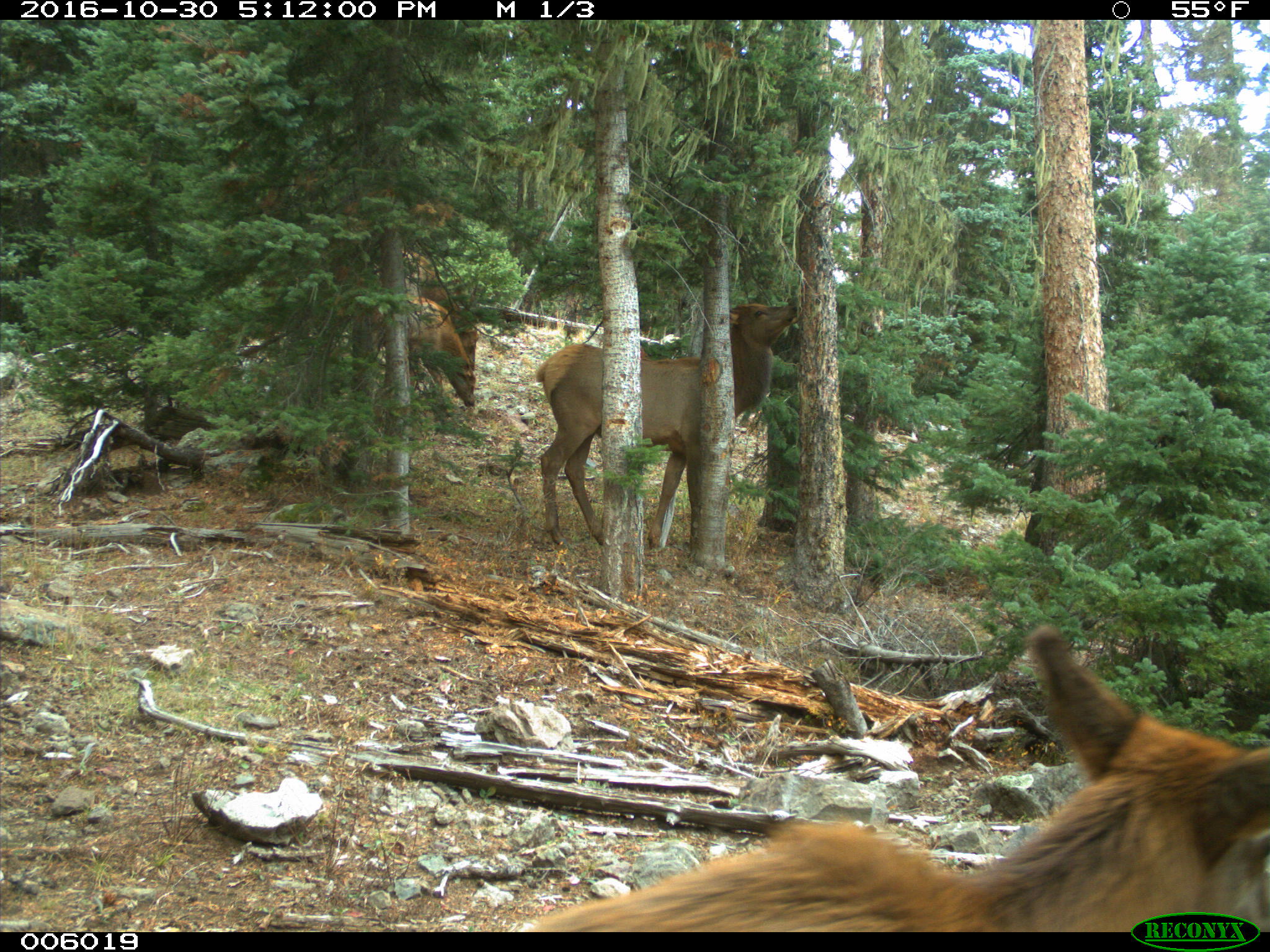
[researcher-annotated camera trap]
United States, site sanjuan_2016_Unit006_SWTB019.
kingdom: Animalia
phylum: Chordata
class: Mammalia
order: Artiodactyla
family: Cervidae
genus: Cervus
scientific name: Cervus elaphus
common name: red deer